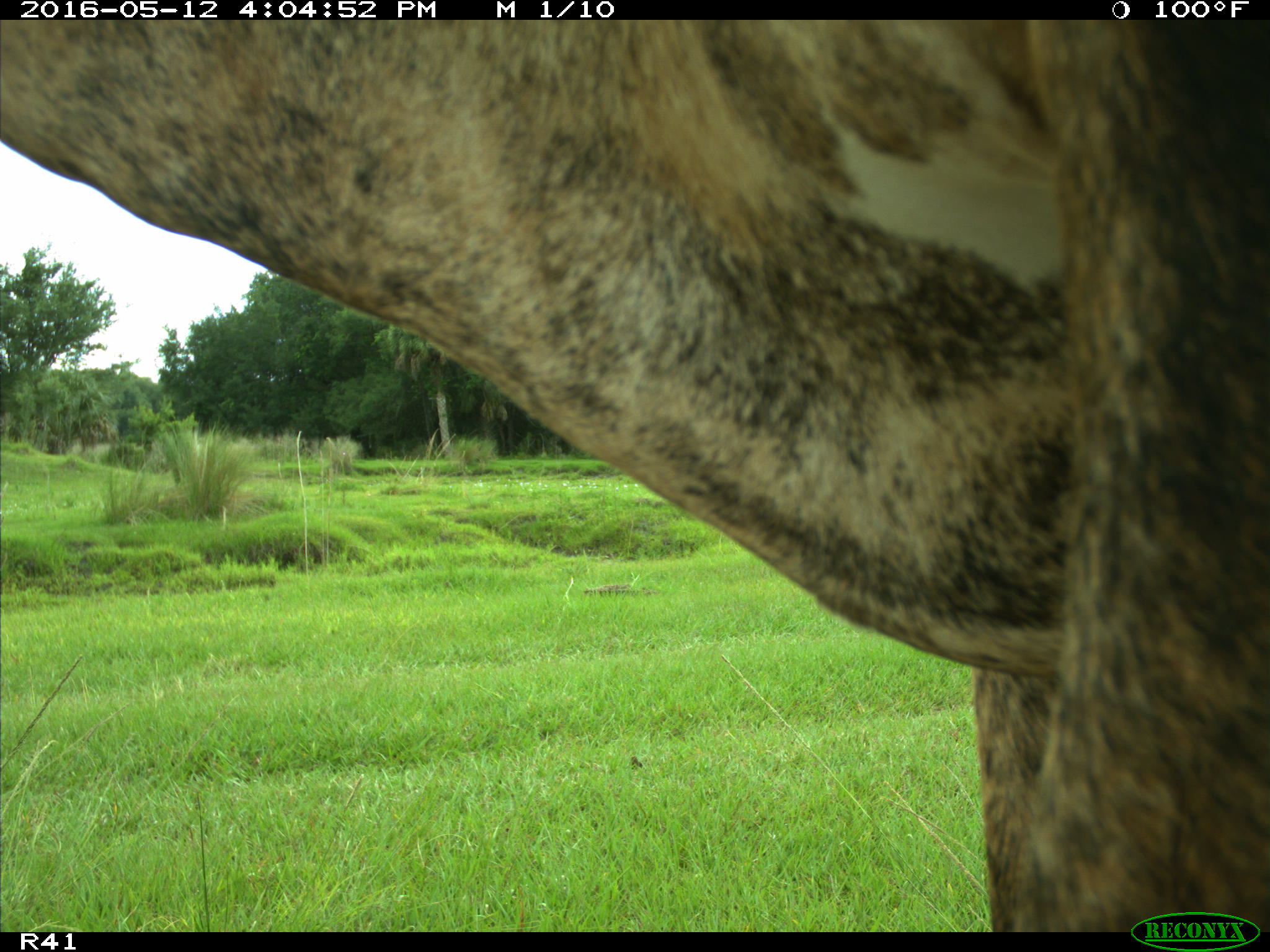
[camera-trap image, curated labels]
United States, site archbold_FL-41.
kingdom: Animalia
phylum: Chordata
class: Mammalia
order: Artiodactyla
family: Bovidae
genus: Bos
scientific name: Bos taurus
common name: domestic cow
Bos taurus (domestic cow).